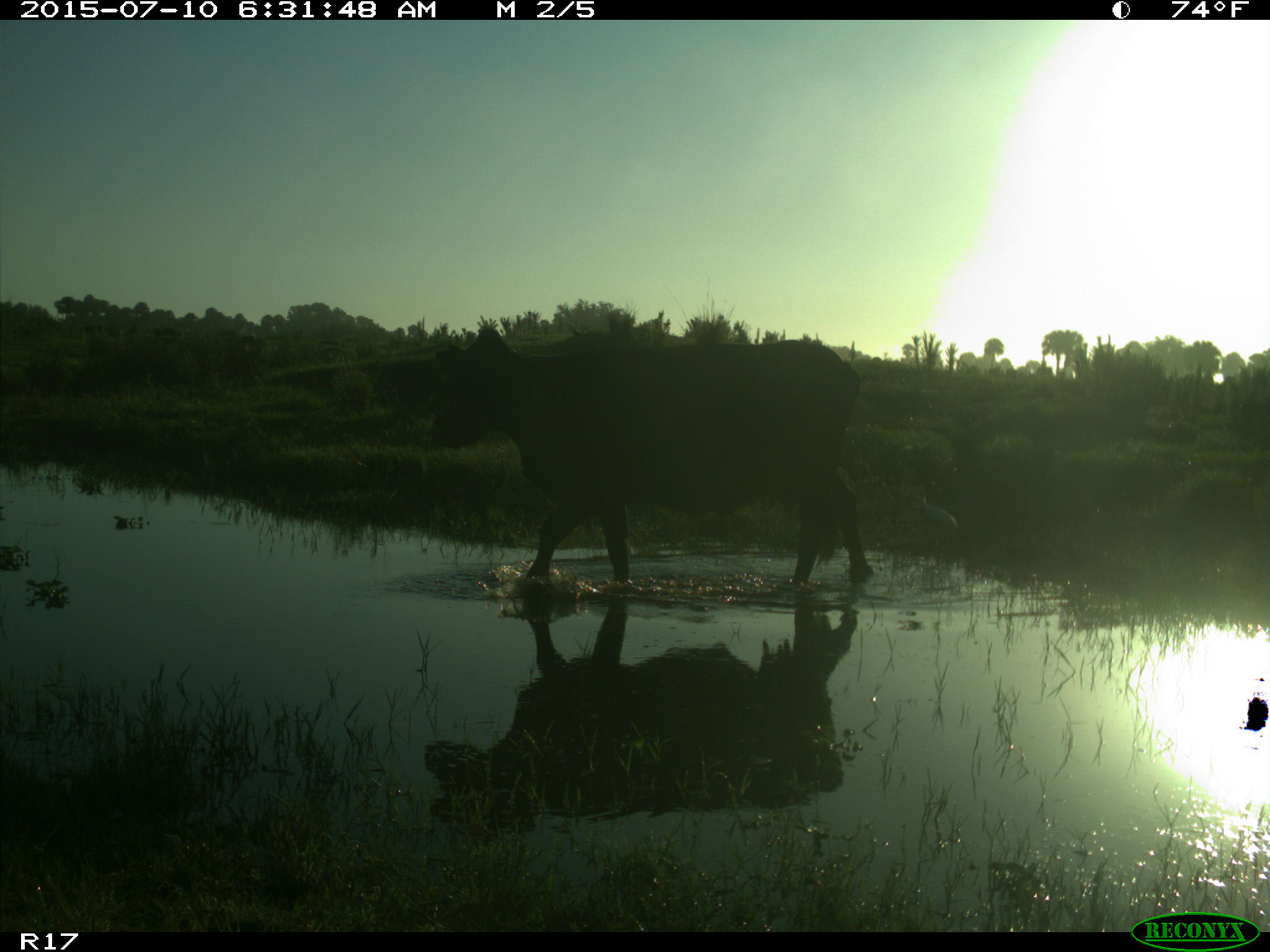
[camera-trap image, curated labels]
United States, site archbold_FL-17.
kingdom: Animalia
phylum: Chordata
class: Mammalia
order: Artiodactyla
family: Bovidae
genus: Bos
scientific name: Bos taurus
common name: domestic cow